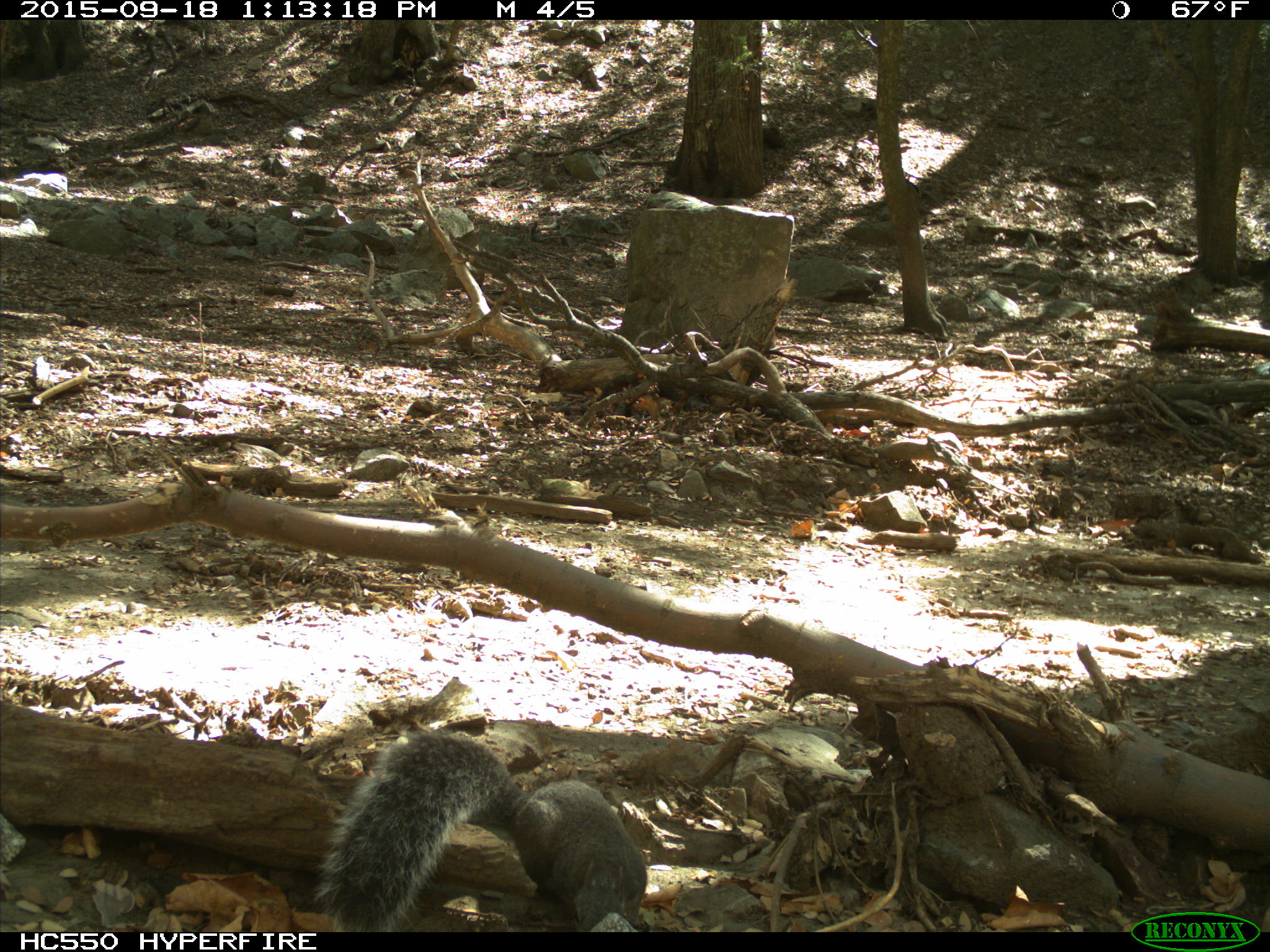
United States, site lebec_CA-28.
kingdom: Animalia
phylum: Chordata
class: Mammalia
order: Rodentia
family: Sciuridae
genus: Sciurus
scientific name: Sciurus carolinensis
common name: eastern gray squirrel